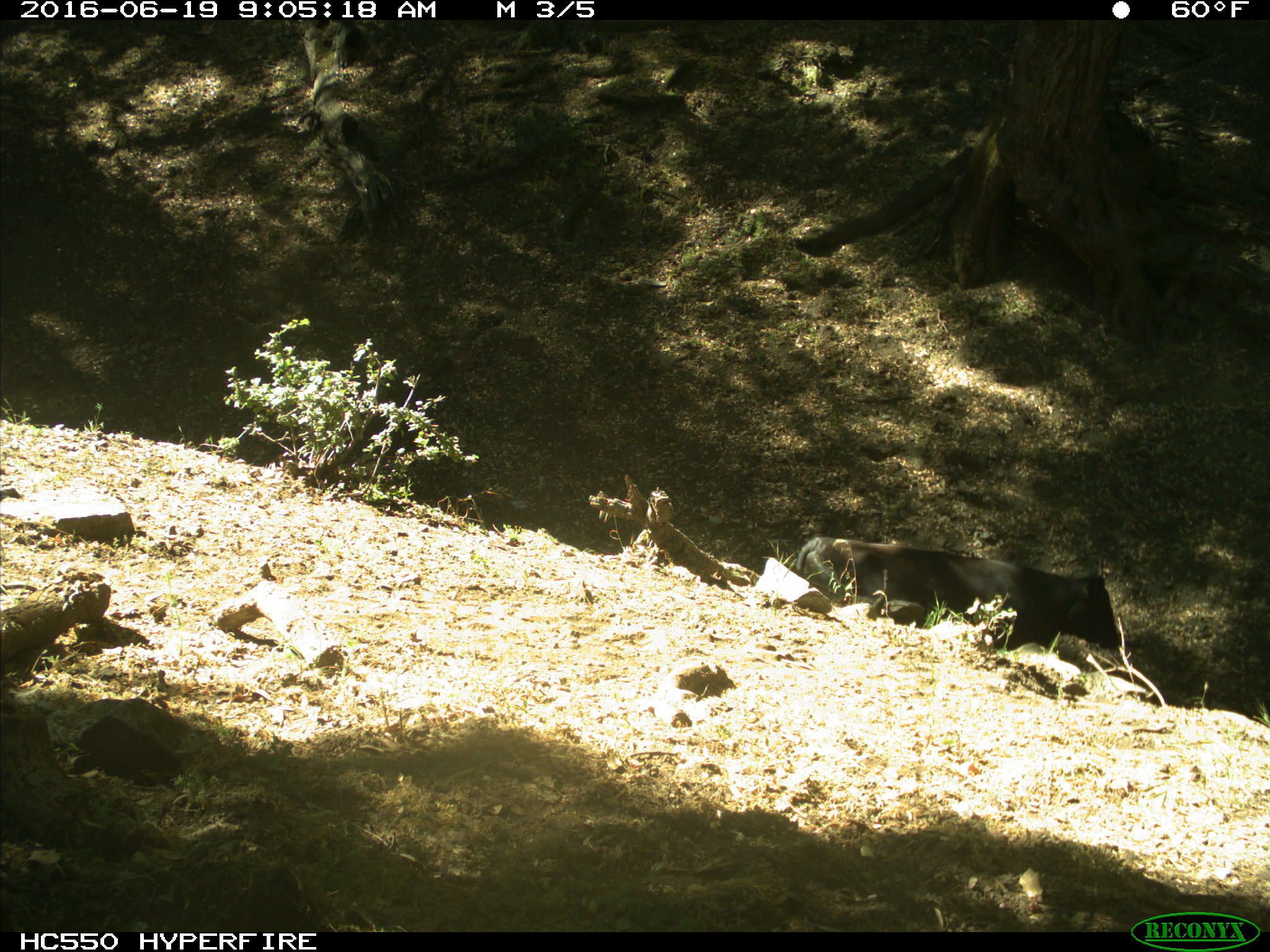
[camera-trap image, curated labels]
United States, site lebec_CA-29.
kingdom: Animalia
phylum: Chordata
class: Mammalia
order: Artiodactyla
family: Bovidae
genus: Bos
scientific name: Bos taurus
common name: domestic cow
Bos taurus (domestic cow).